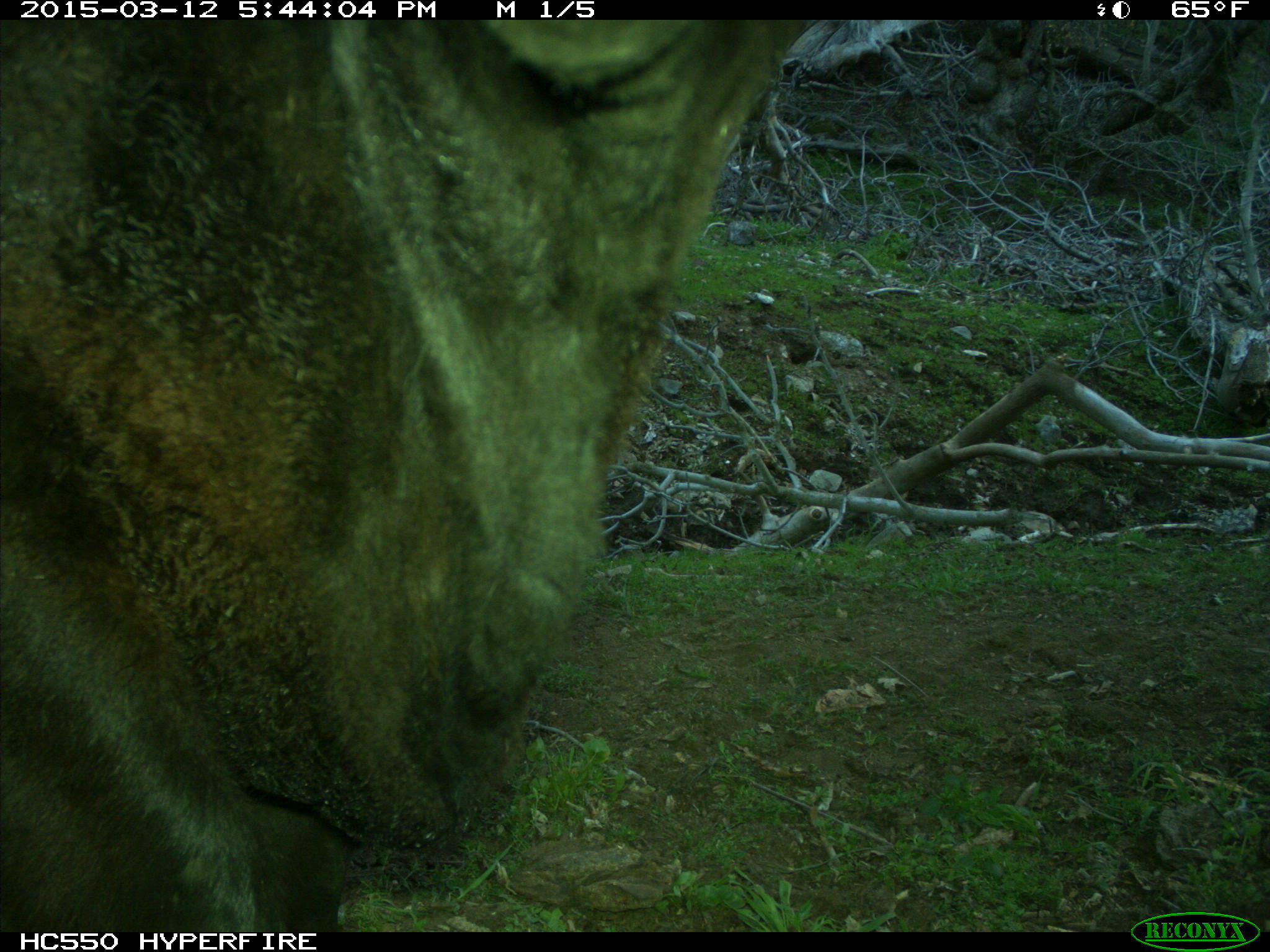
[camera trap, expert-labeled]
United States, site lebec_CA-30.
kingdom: Animalia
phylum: Chordata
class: Mammalia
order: Artiodactyla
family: Bovidae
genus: Bos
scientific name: Bos taurus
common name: domestic cow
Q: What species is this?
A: Bos taurus (domestic cow).